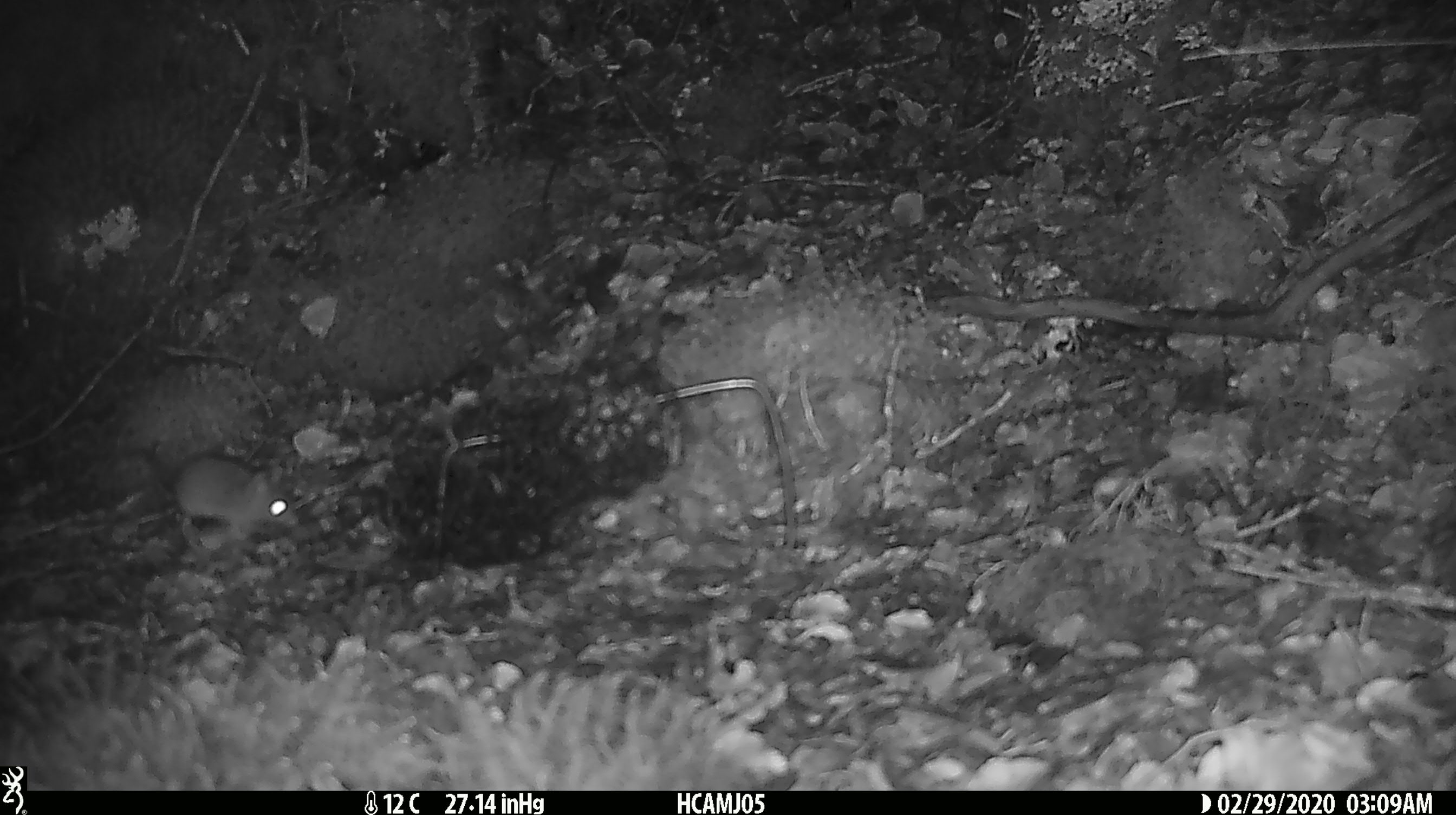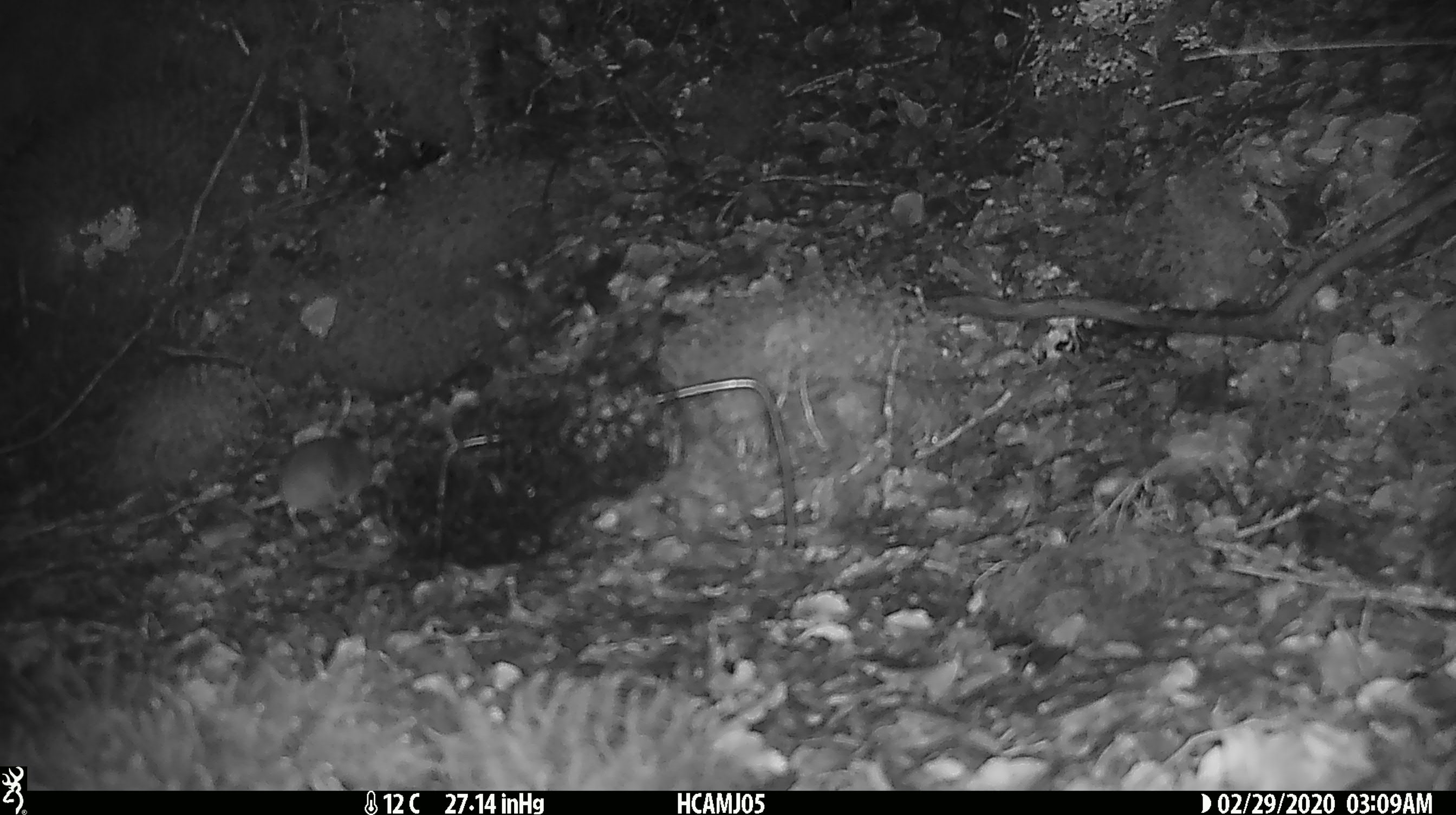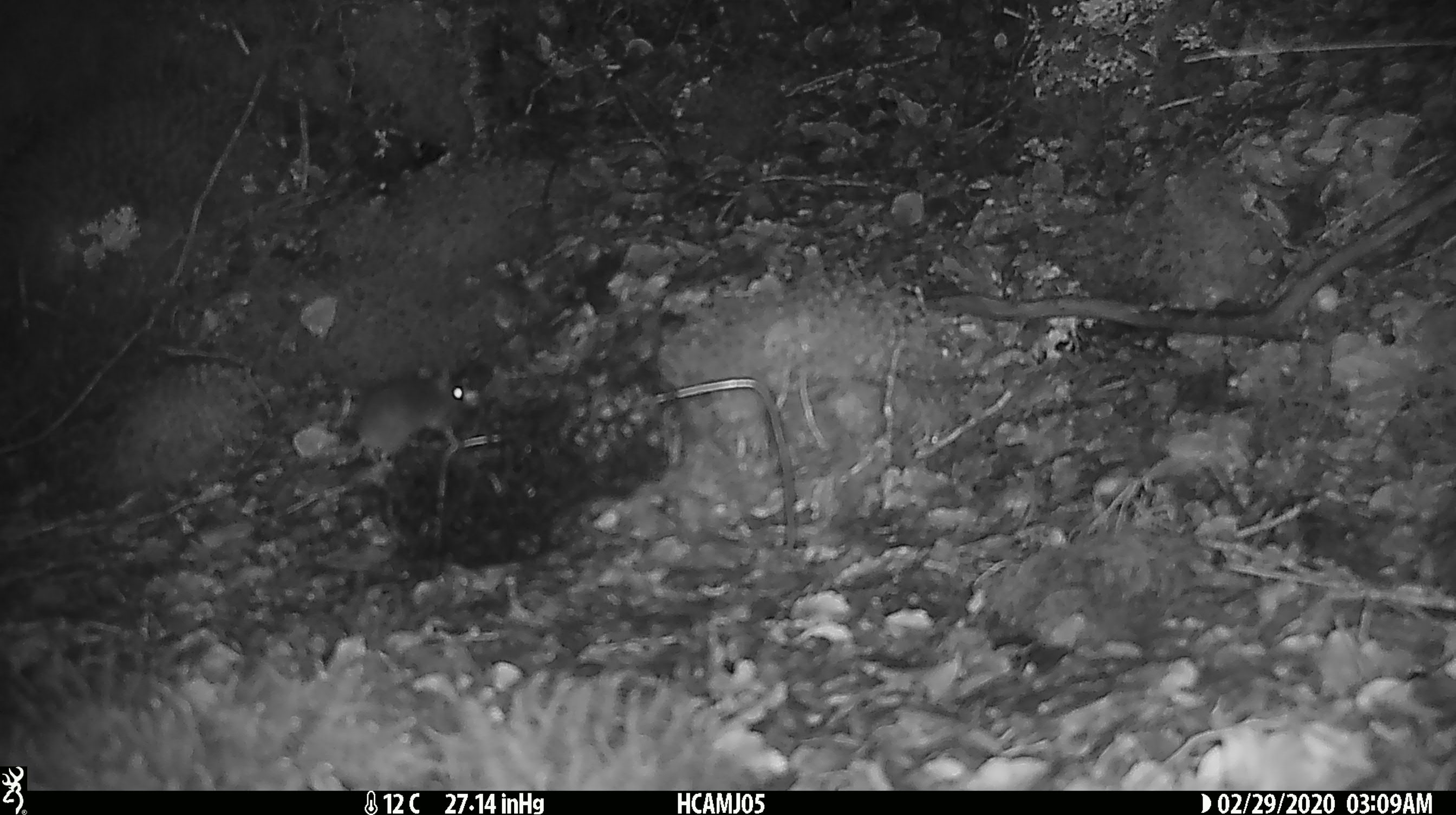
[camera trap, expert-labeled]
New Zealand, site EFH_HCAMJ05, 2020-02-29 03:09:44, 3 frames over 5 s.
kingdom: Animalia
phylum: Chordata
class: Mammalia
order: Rodentia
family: Muridae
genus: Mus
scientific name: Mus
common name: mouse